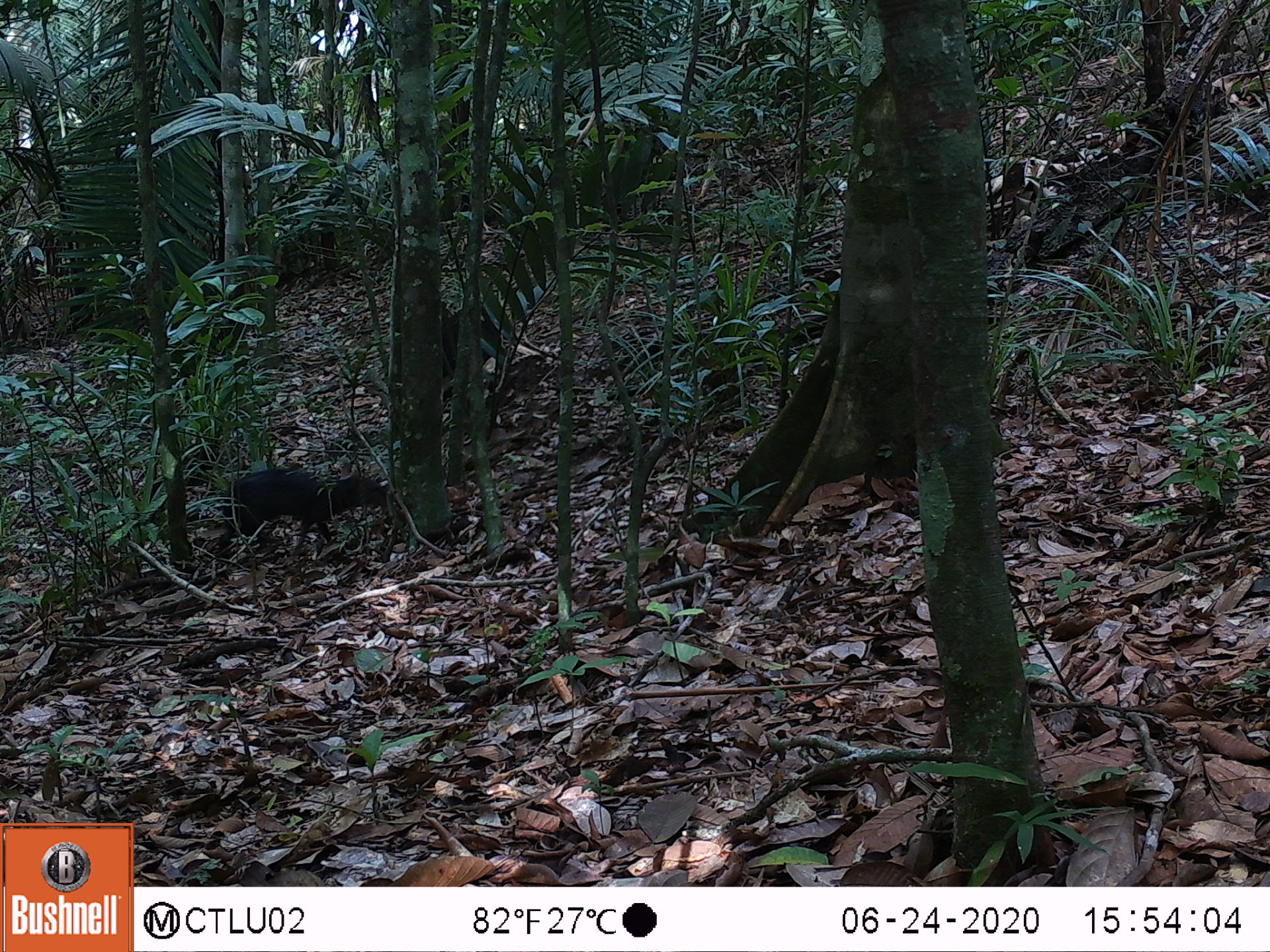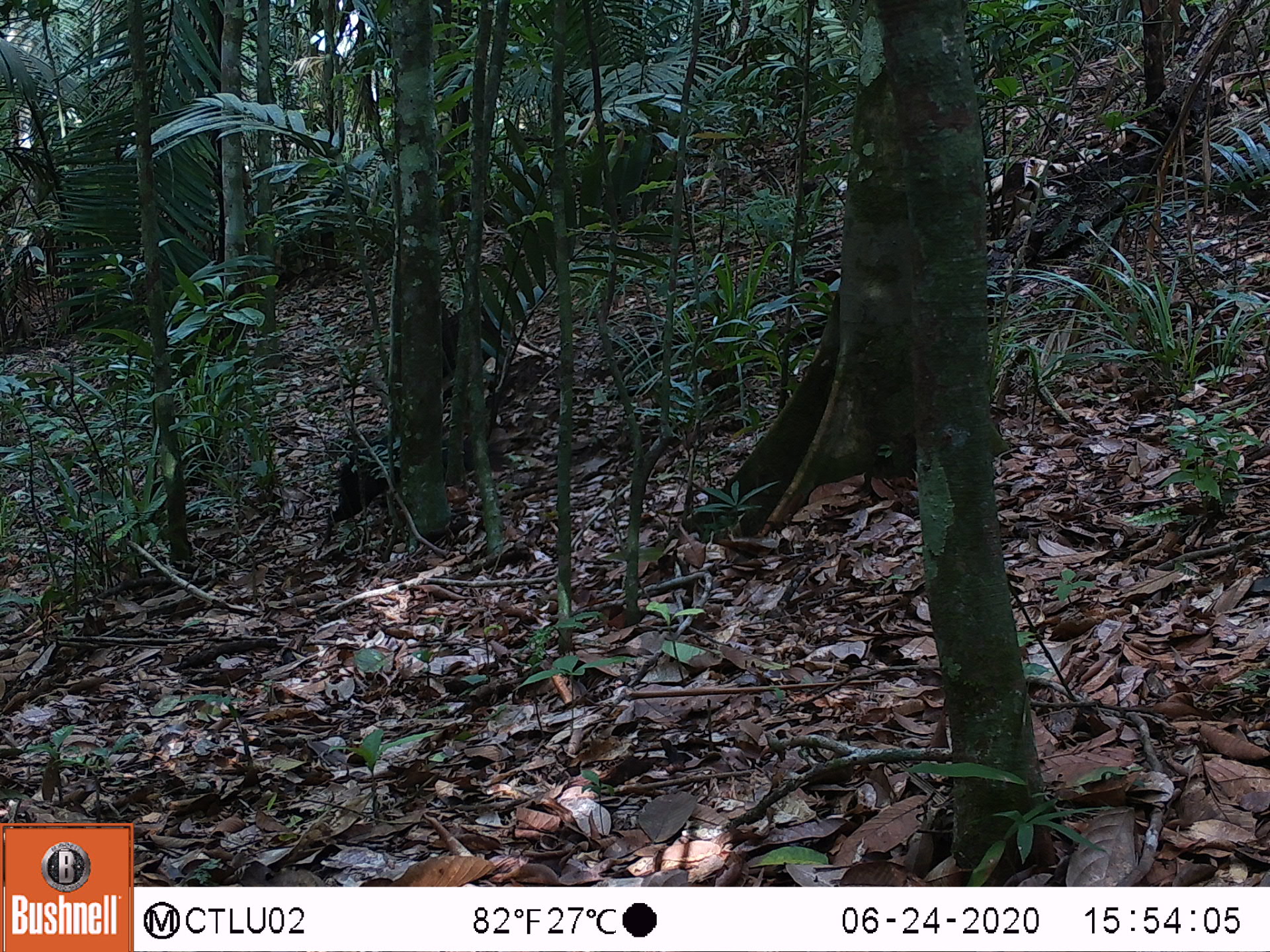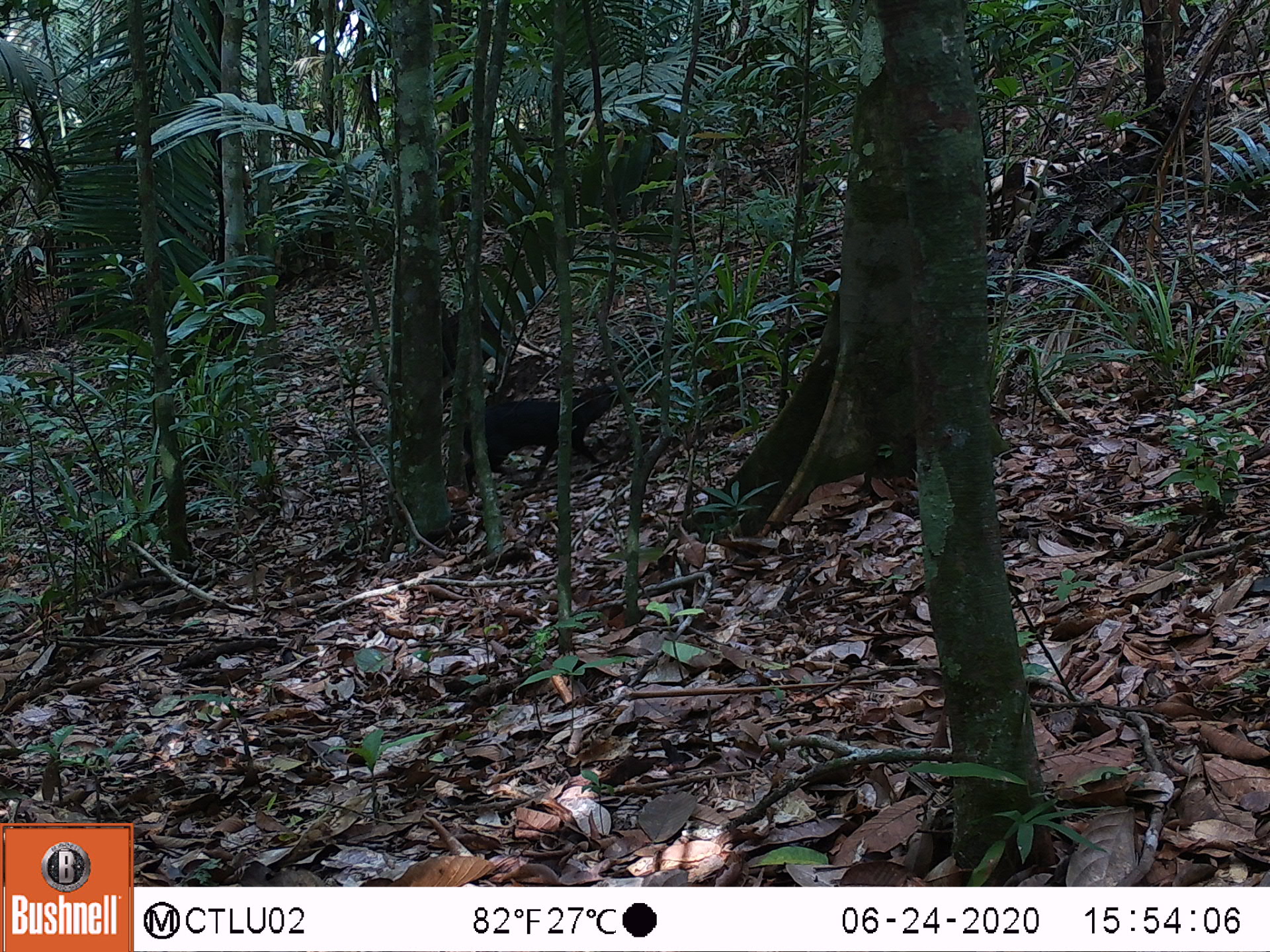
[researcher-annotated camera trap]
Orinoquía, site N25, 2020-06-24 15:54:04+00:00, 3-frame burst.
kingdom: Animalia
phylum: Chordata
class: Mammalia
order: Rodentia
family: Dasyproctidae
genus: Dasyprocta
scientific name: Dasyprocta fuliginosa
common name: black agouti